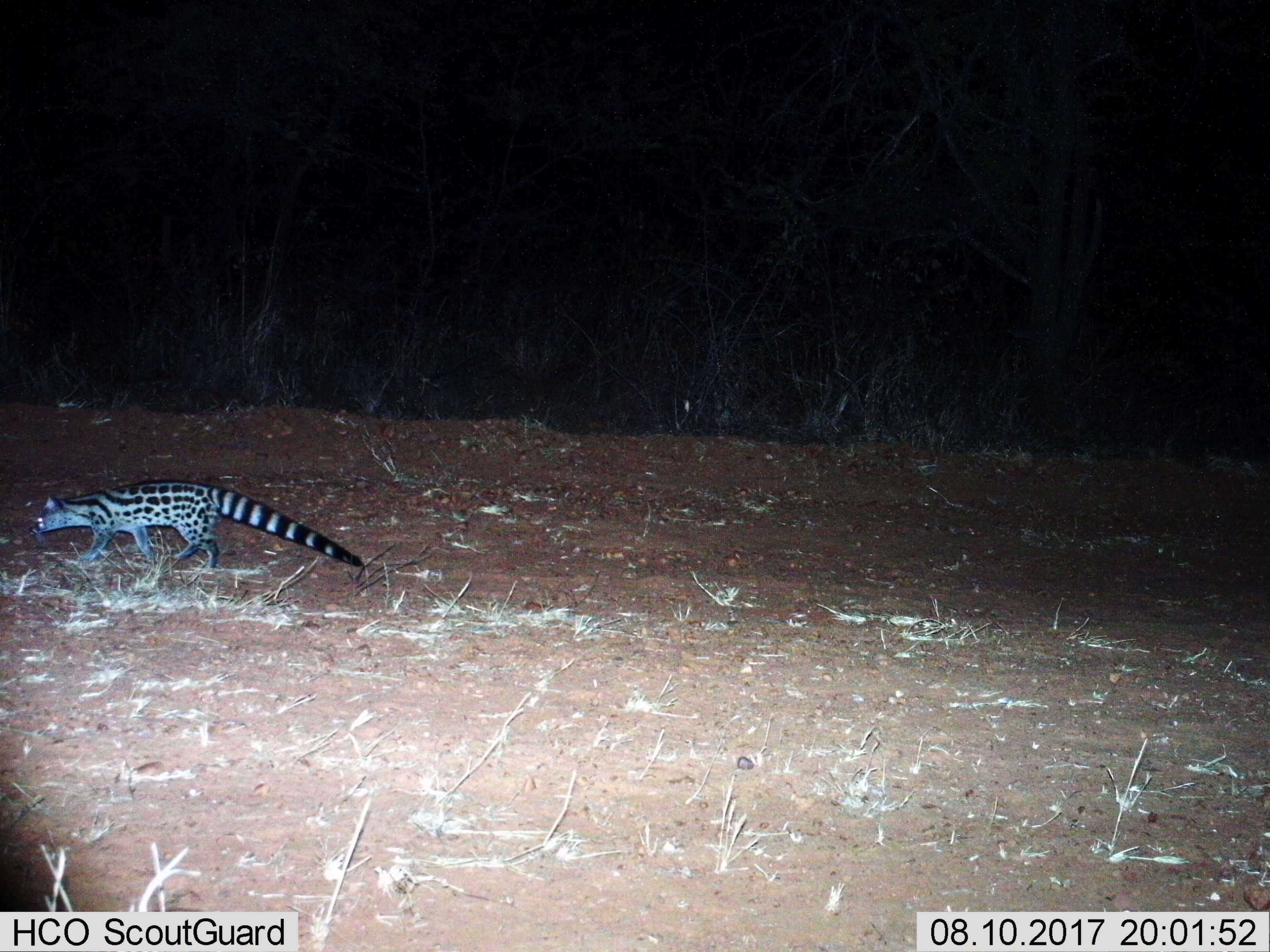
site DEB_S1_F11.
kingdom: Animalia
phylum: Chordata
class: Mammalia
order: Carnivora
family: Viverridae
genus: Genetta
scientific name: Genetta genetta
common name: small-spotted genet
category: genetcommonsmallspotted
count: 1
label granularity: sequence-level